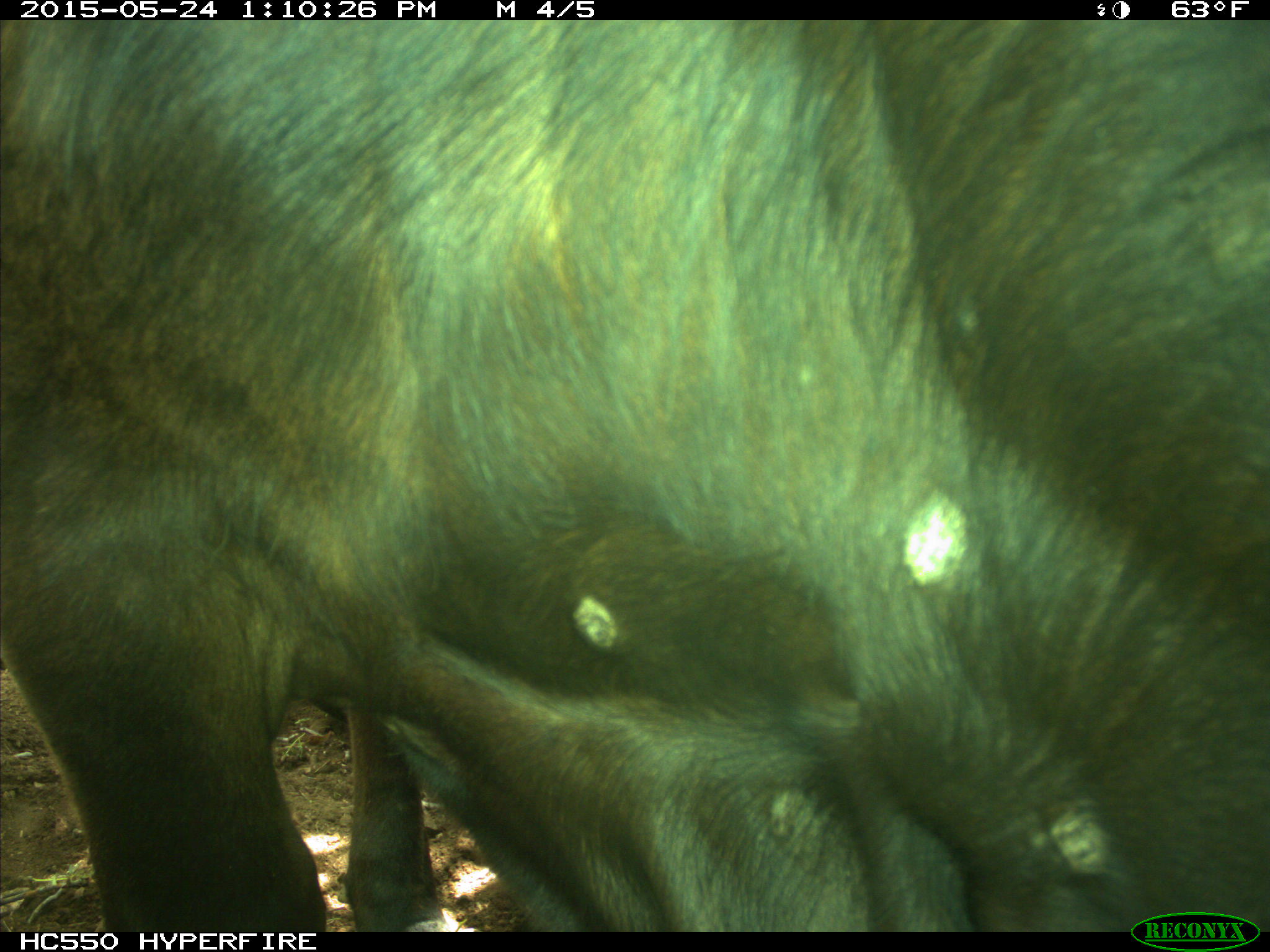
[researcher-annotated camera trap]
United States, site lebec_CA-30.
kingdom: Animalia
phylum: Chordata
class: Mammalia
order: Artiodactyla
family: Bovidae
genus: Bos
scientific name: Bos taurus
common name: domestic cow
Bos taurus (domestic cow).